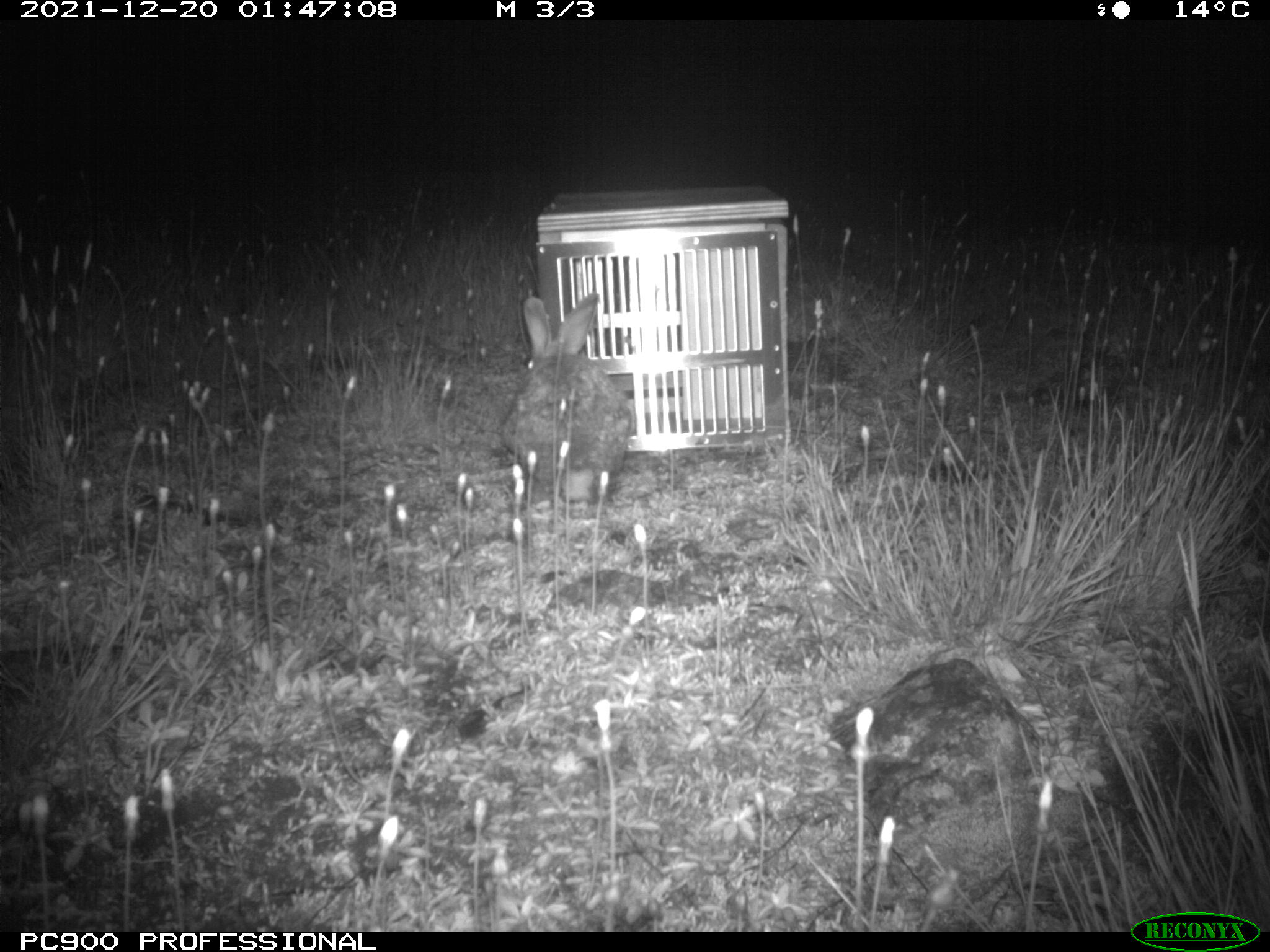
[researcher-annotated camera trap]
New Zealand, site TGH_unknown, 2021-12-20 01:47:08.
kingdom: Animalia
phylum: Chordata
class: Mammalia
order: Lagomorpha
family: Leporidae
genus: Oryctolagus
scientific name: Oryctolagus cuniculus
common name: european rabbit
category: rabbit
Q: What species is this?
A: Rabbit (european rabbit) (Oryctolagus cuniculus).